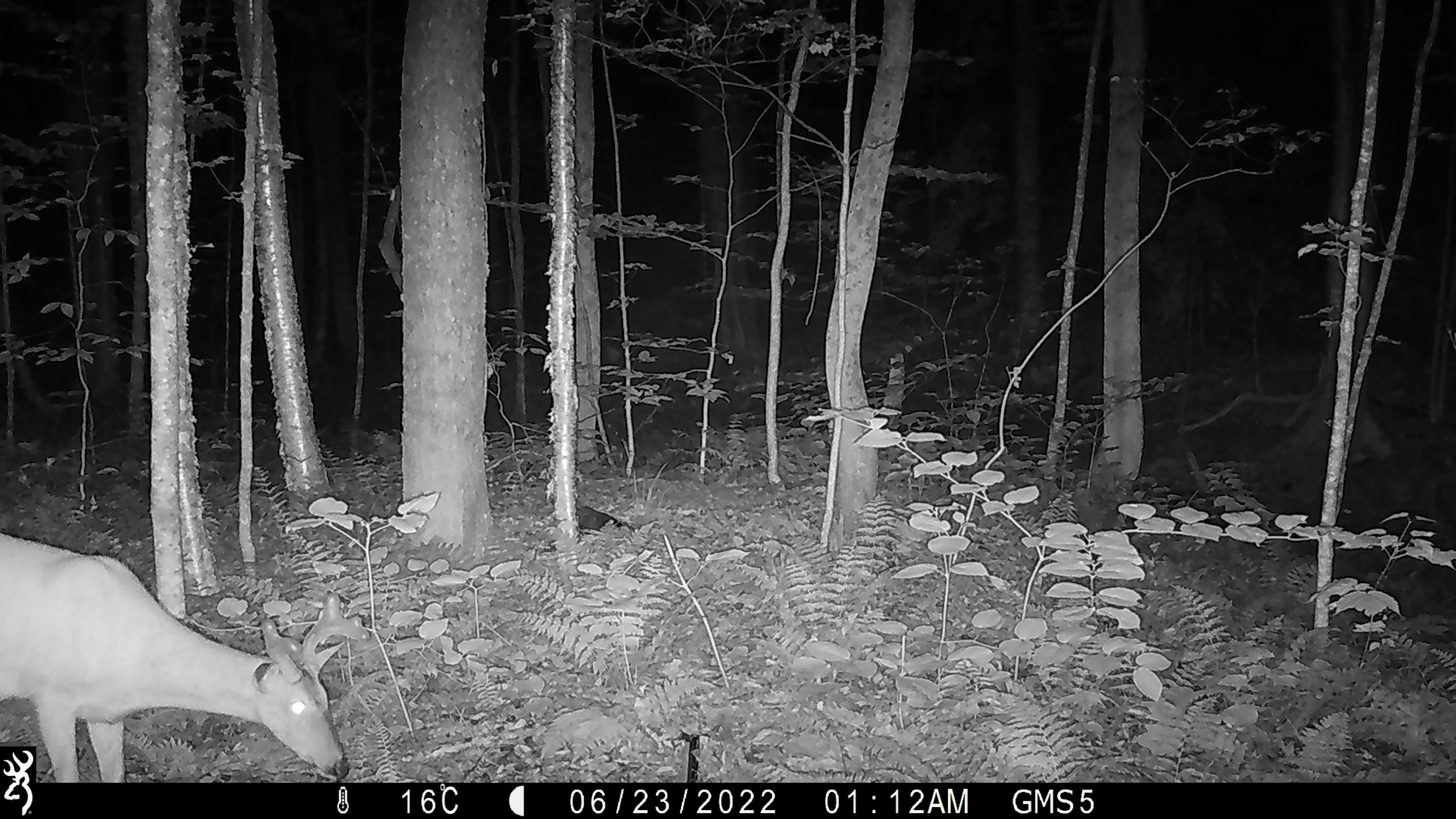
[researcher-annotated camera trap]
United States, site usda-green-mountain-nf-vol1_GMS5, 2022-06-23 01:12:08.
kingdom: Animalia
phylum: Chordata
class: Mammalia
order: Artiodactyla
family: Cervidae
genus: Odocoileus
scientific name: Odocoileus virginianus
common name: white-tailed deer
White-tailed deer (Odocoileus virginianus).